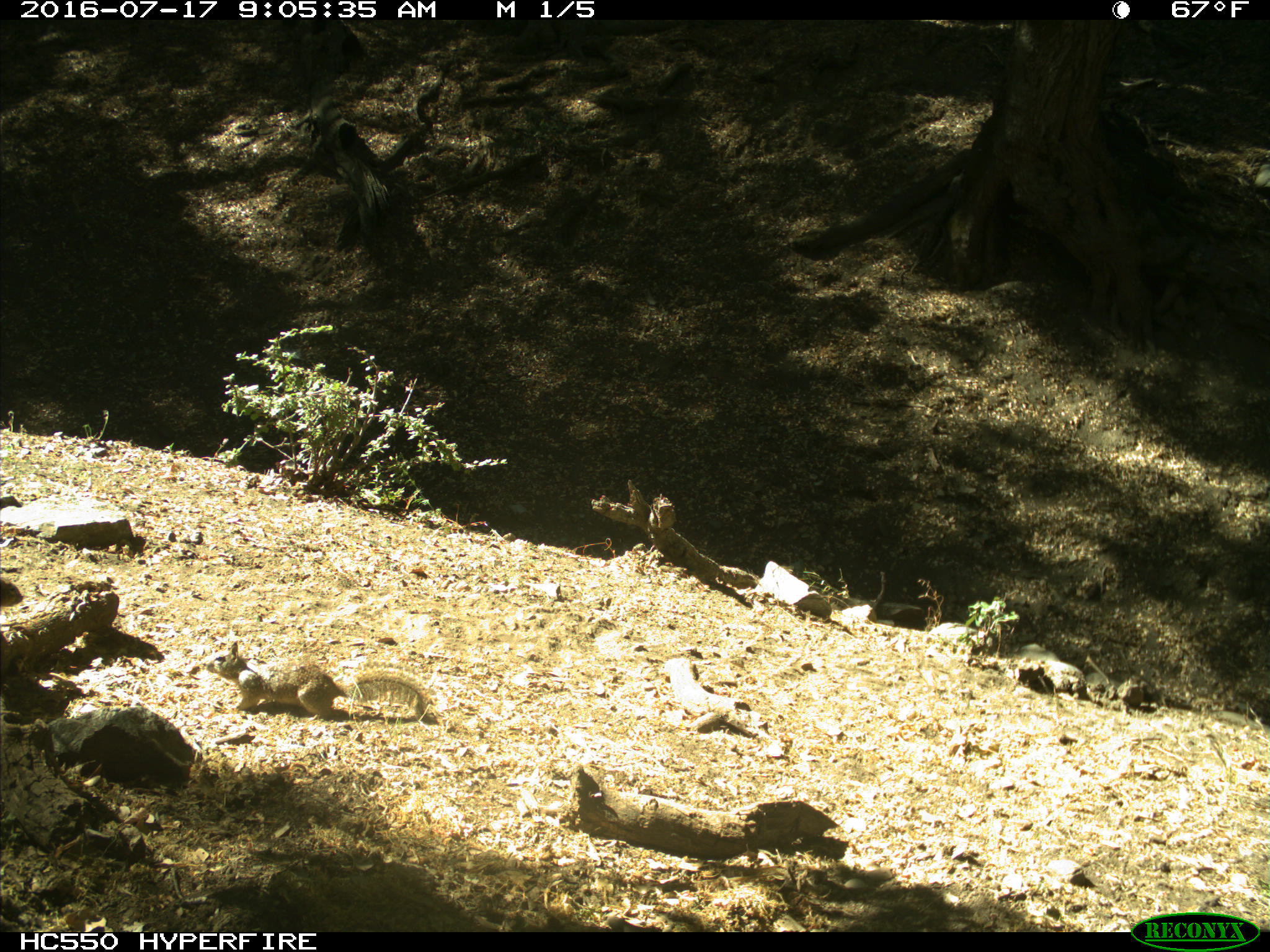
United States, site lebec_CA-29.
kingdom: Animalia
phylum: Chordata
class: Mammalia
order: Rodentia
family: Sciuridae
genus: Otospermophilus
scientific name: Otospermophilus beecheyi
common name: california ground squirrel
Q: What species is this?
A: Otospermophilus beecheyi (california ground squirrel).